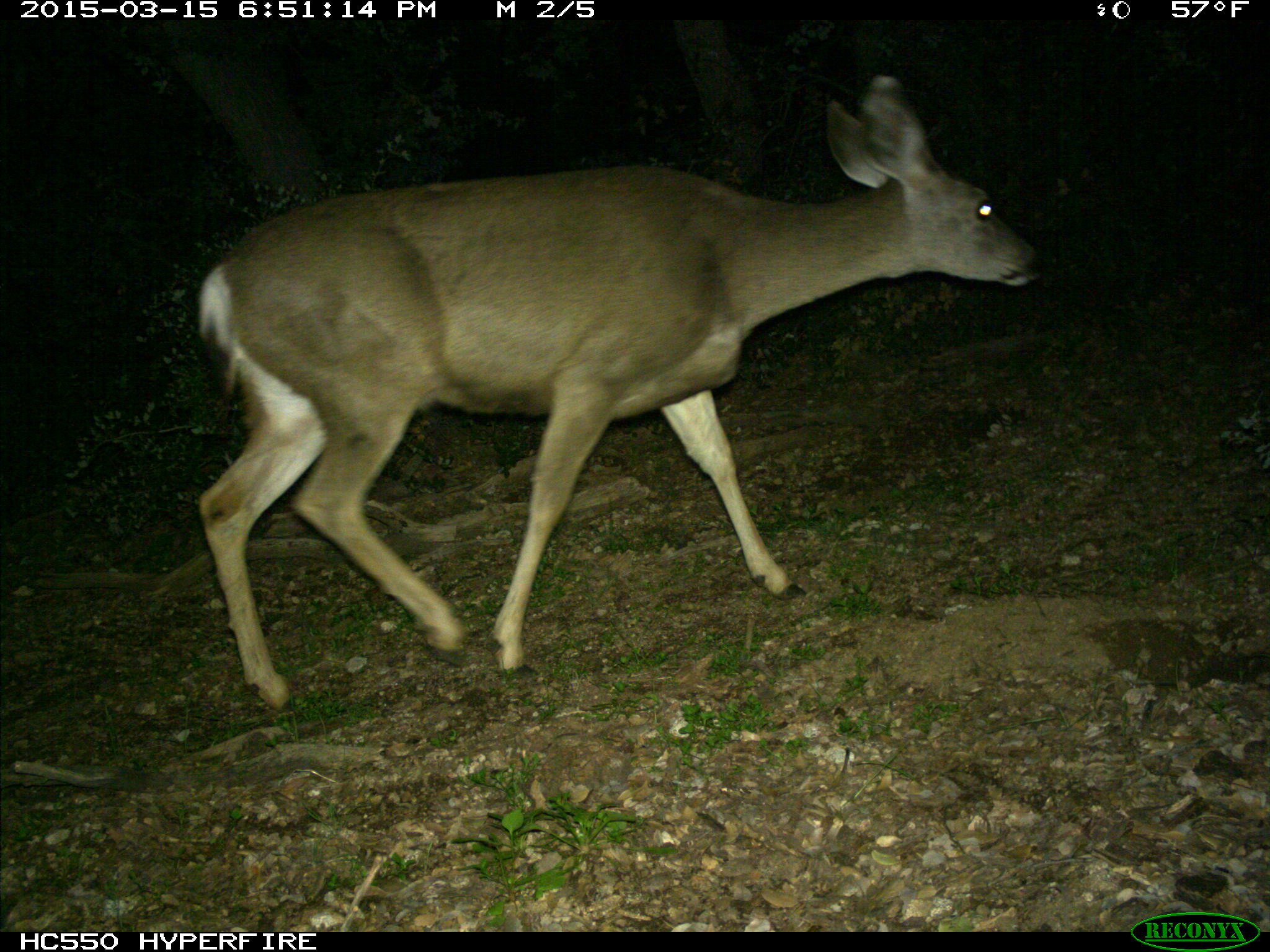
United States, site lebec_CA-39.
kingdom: Animalia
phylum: Chordata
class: Mammalia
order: Artiodactyla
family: Cervidae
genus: Odocoileus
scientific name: Odocoileus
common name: deer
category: unidentified deer